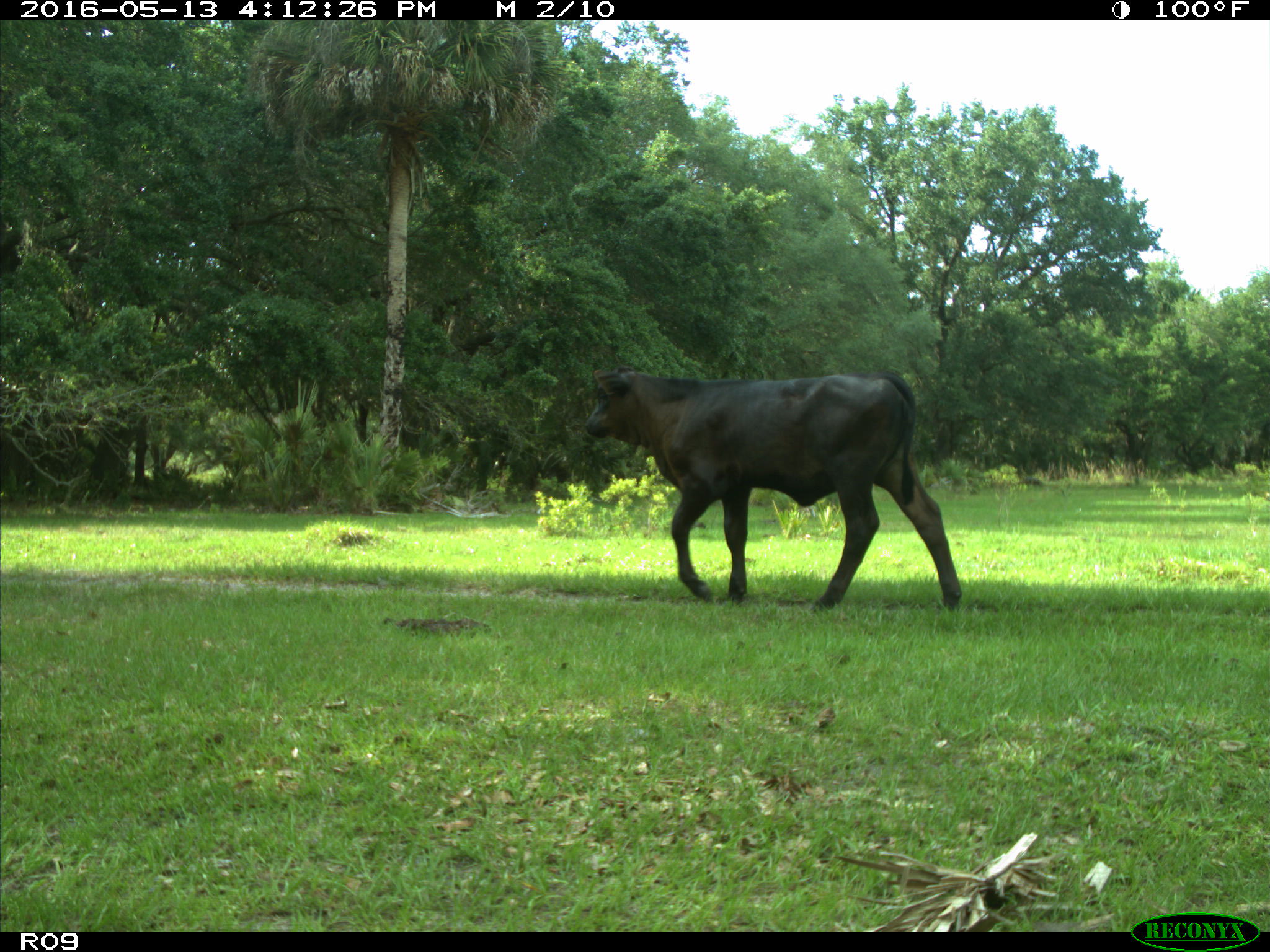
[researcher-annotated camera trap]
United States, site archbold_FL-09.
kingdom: Animalia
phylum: Chordata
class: Mammalia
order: Artiodactyla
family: Bovidae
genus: Bos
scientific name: Bos taurus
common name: domestic cow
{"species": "Bos taurus (domestic cow)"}